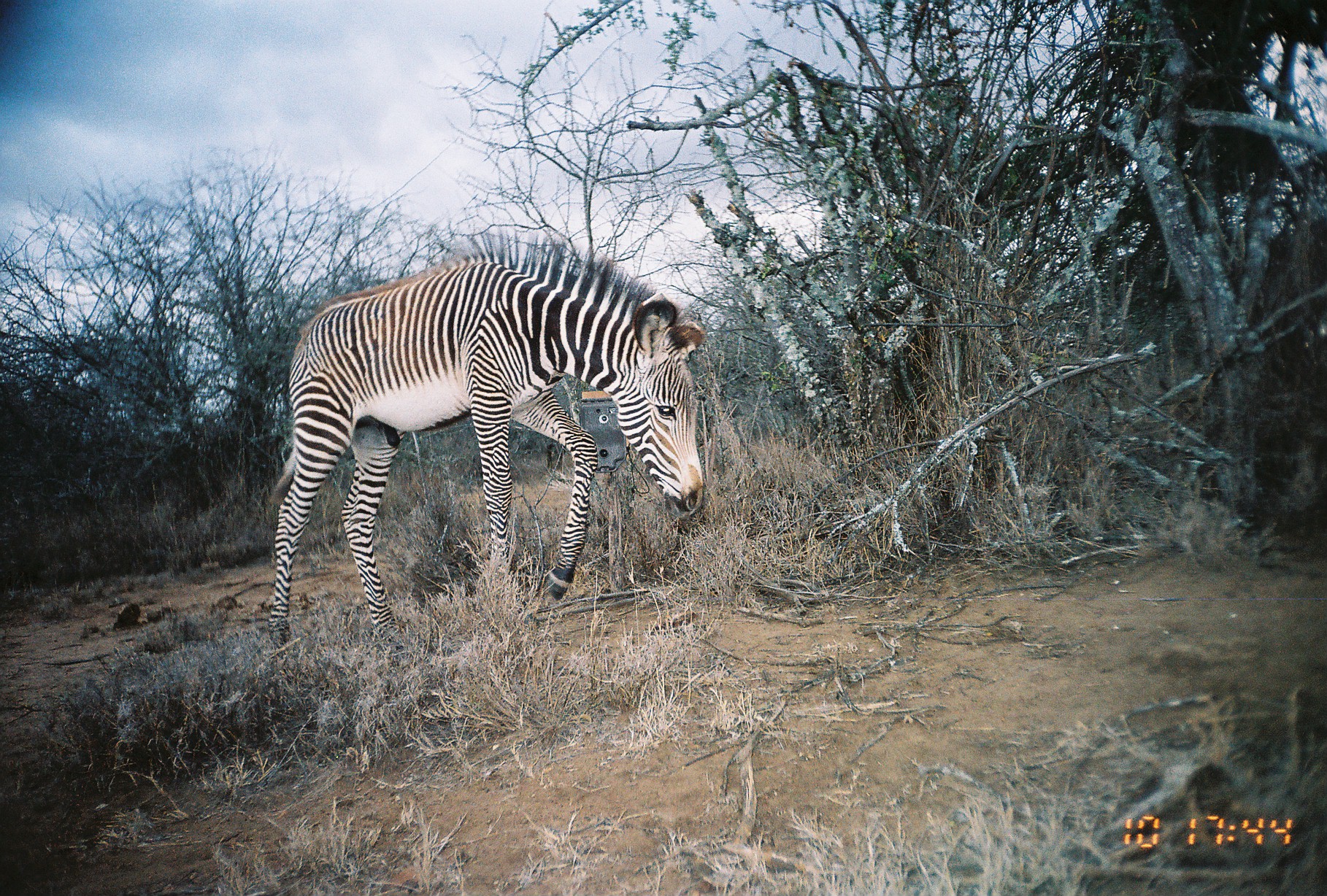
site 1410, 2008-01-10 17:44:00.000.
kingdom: Animalia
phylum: Chordata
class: Mammalia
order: Perissodactyla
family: Equidae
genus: Equus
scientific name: Equus grevyi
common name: grévy's zebra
Equus grevyi (grévy's zebra), count 1.